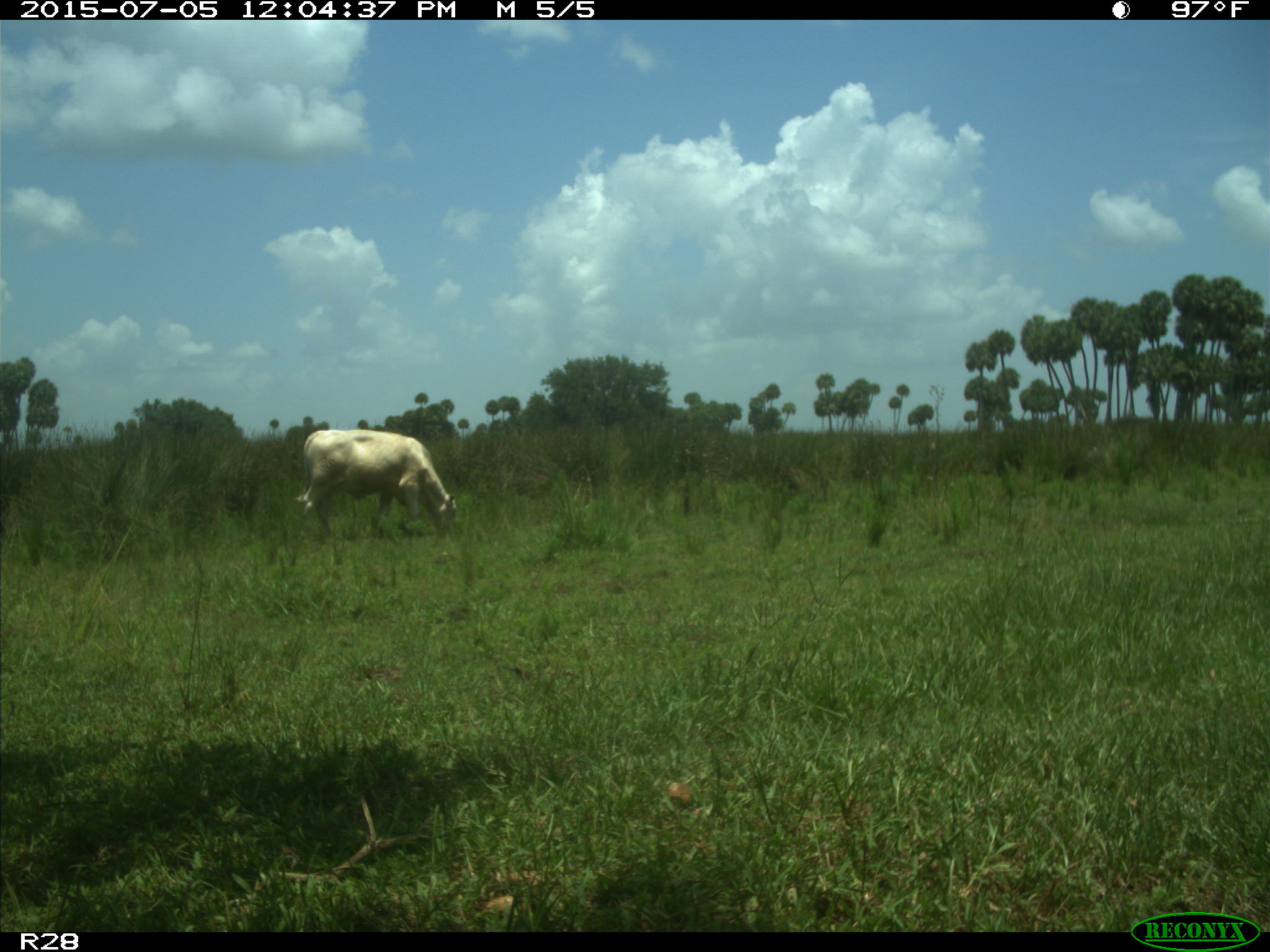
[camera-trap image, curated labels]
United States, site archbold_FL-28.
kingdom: Animalia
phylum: Chordata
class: Mammalia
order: Artiodactyla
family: Bovidae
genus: Bos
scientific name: Bos taurus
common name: domestic cow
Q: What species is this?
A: Bos taurus (domestic cow).